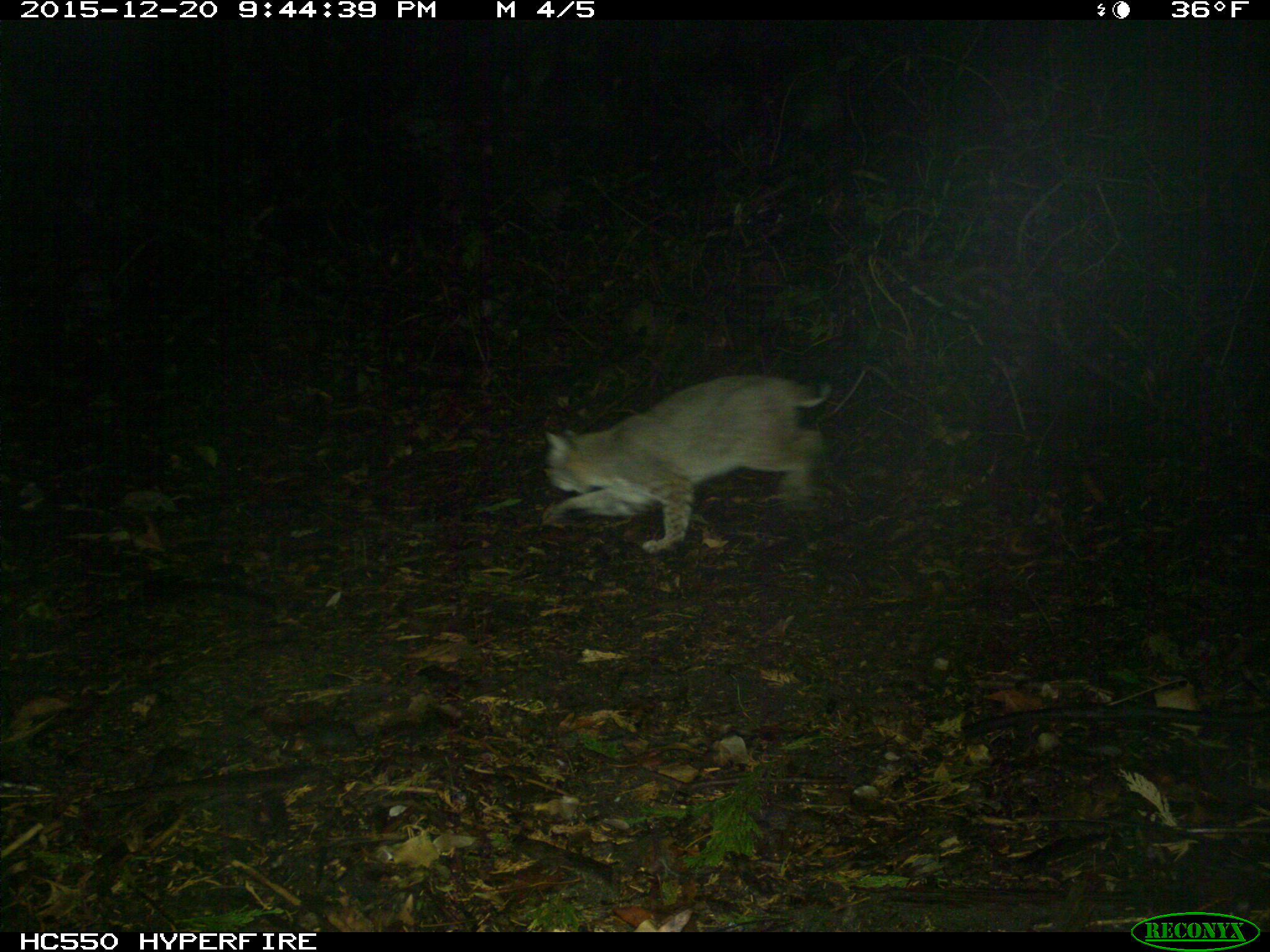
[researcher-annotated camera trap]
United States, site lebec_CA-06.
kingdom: Animalia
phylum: Chordata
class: Mammalia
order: Carnivora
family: Felidae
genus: Lynx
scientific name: Lynx rufus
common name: bobcat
Lynx rufus (bobcat).